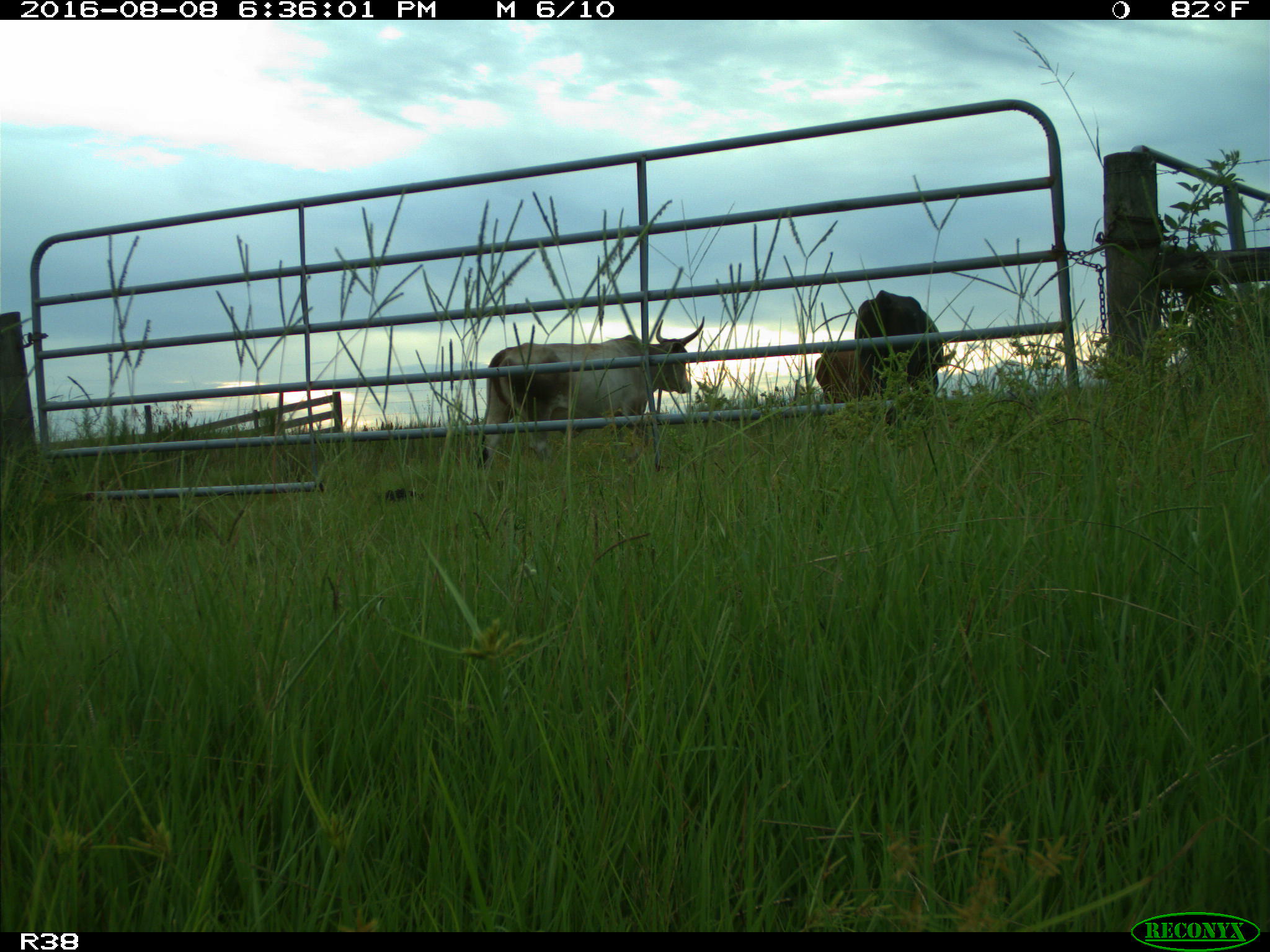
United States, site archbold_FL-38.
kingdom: Animalia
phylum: Chordata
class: Mammalia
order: Artiodactyla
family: Bovidae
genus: Bos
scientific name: Bos taurus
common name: domestic cow